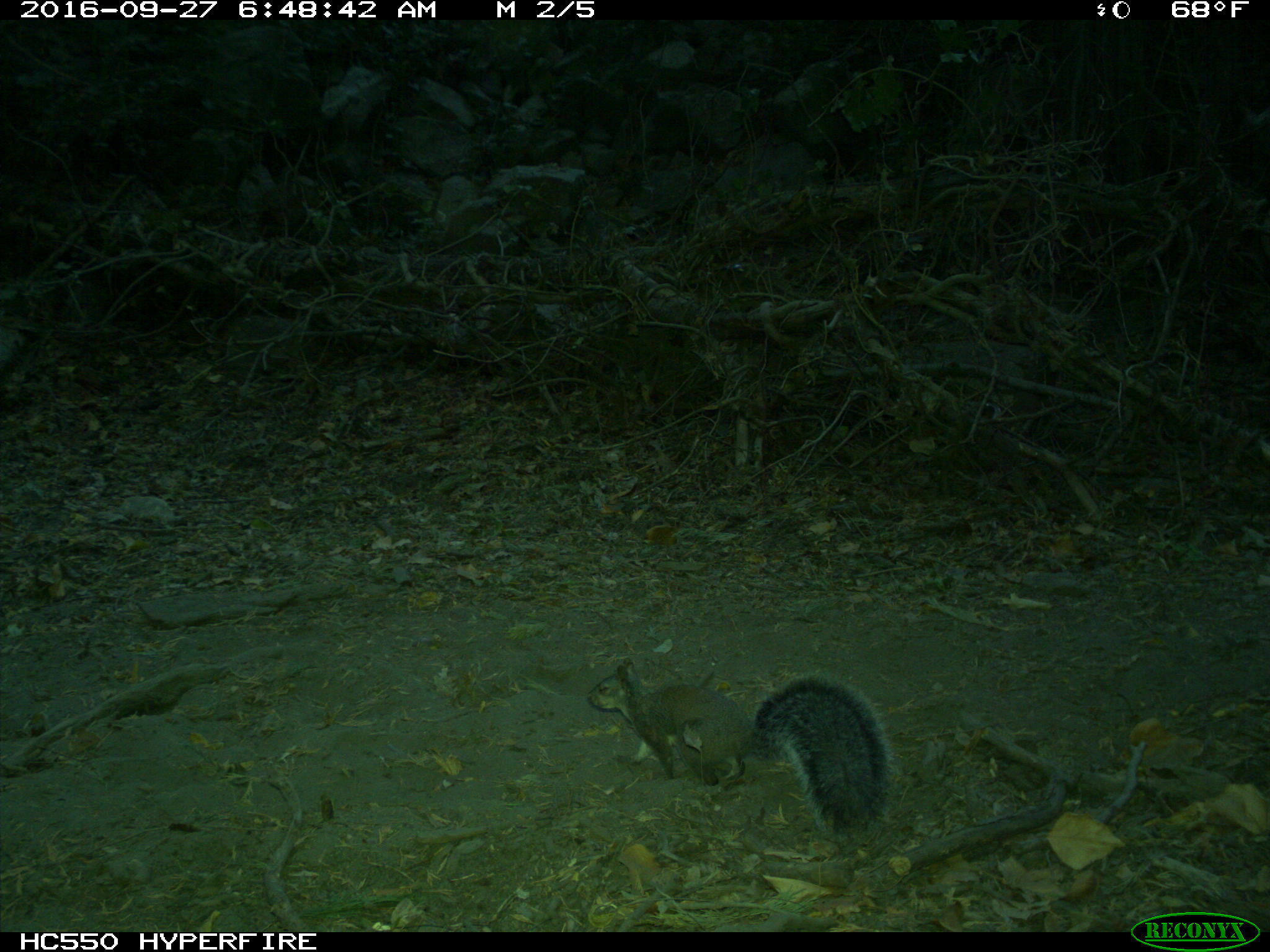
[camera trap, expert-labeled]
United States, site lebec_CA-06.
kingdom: Animalia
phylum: Chordata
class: Mammalia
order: Rodentia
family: Sciuridae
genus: Sciurus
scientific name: Sciurus carolinensis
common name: eastern gray squirrel